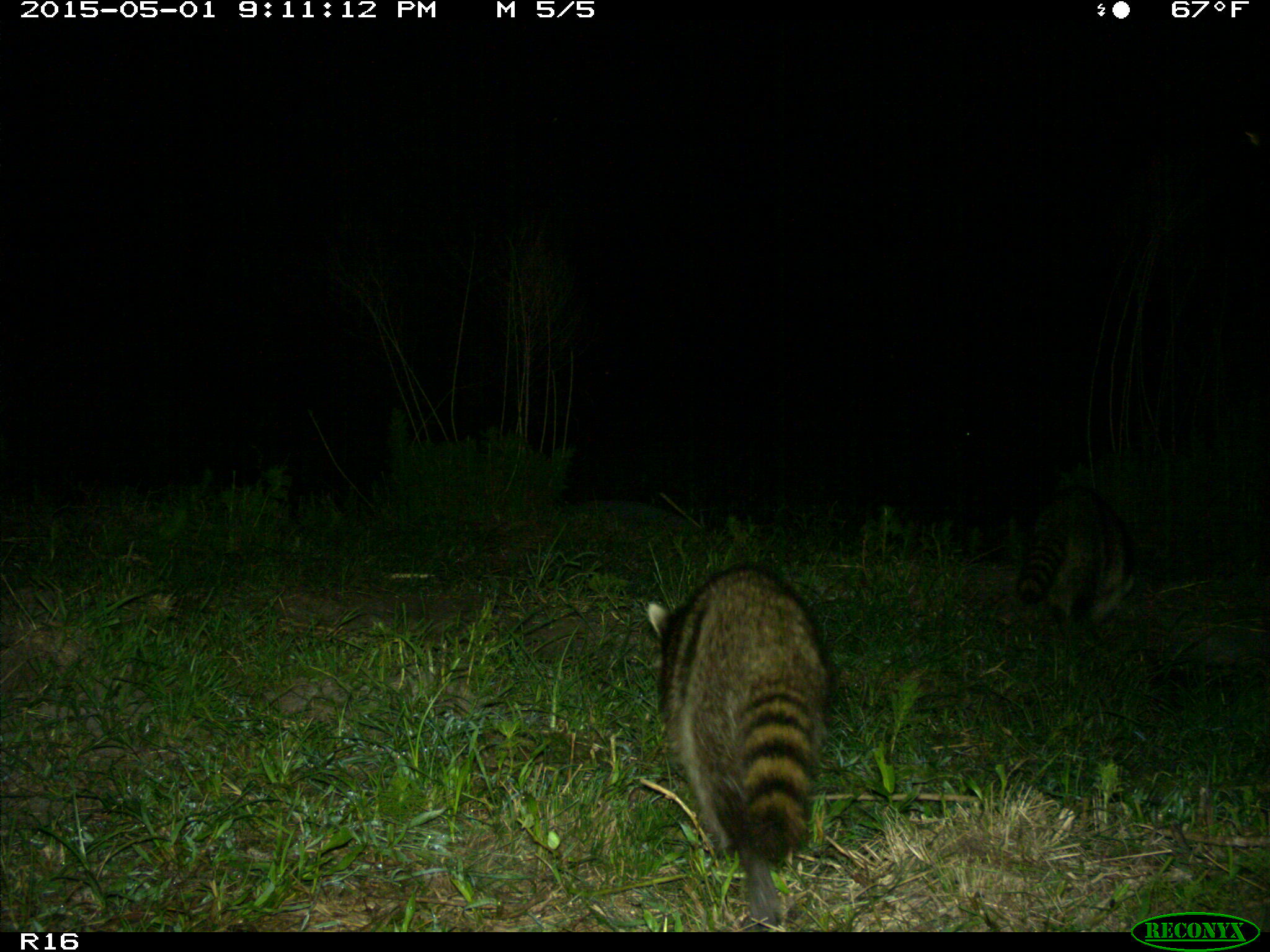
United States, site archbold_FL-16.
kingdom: Animalia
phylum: Chordata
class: Mammalia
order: Carnivora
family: Procyonidae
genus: Procyon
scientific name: Procyon lotor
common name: common raccoon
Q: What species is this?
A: Procyon lotor (common raccoon).